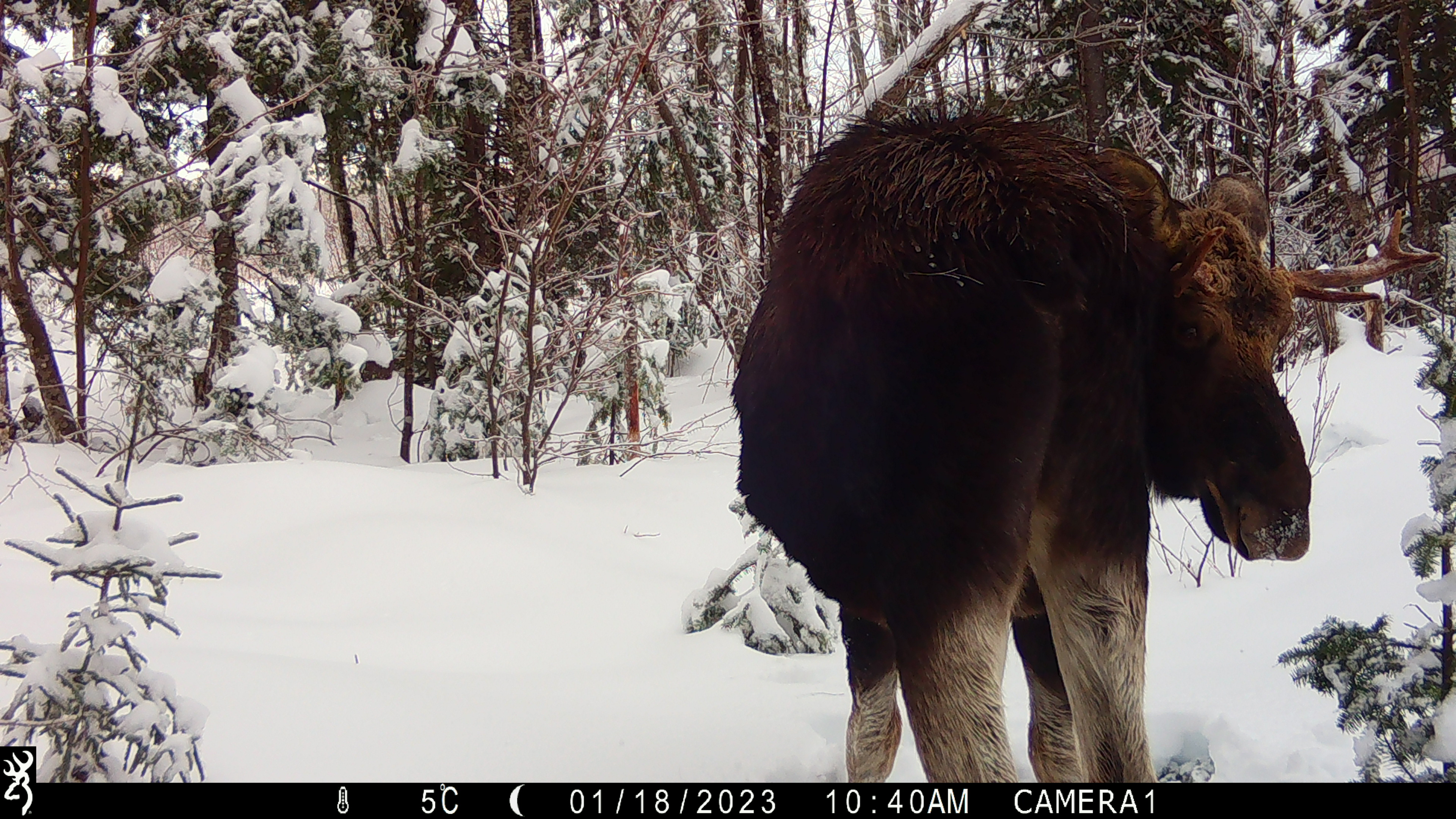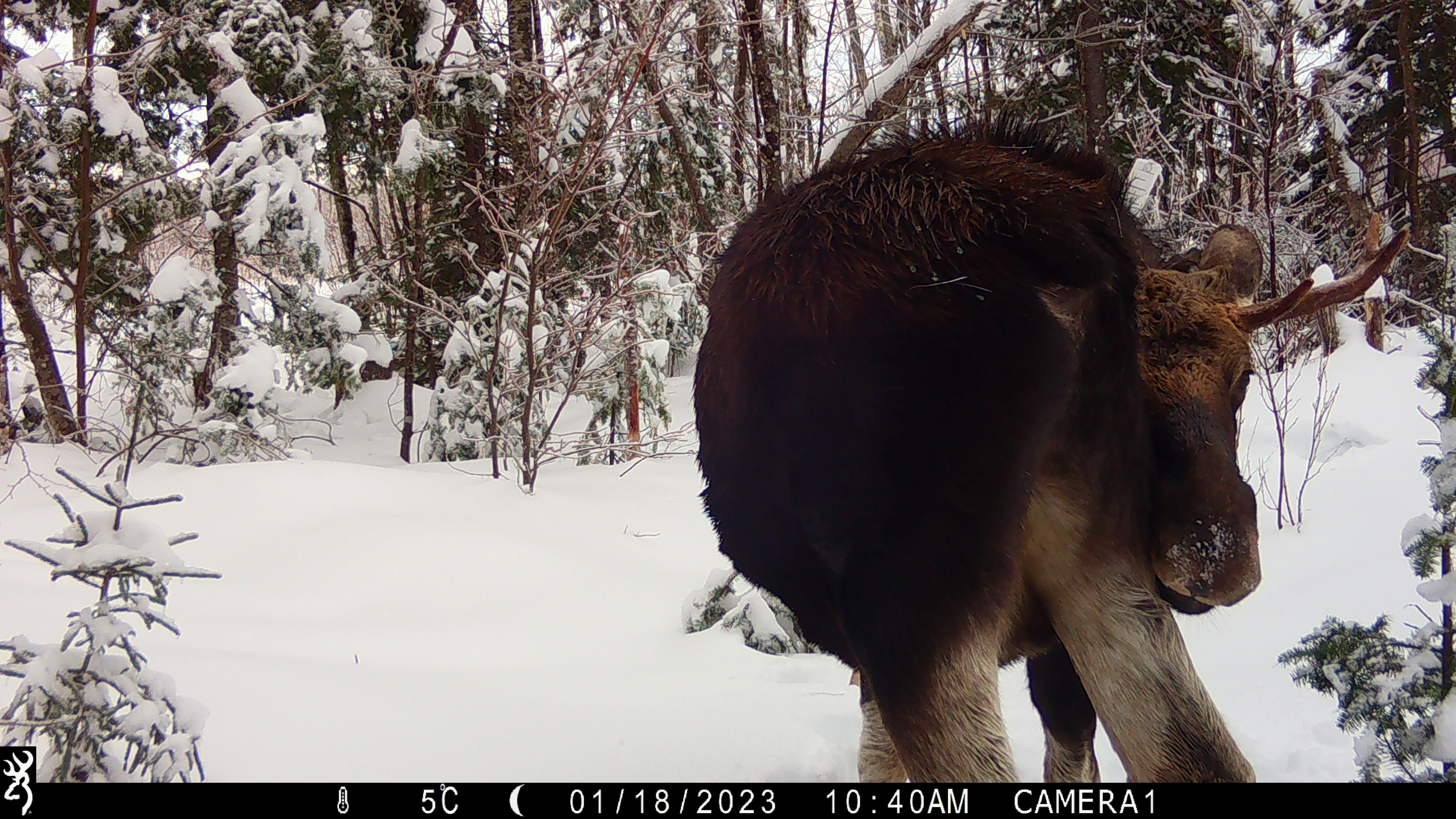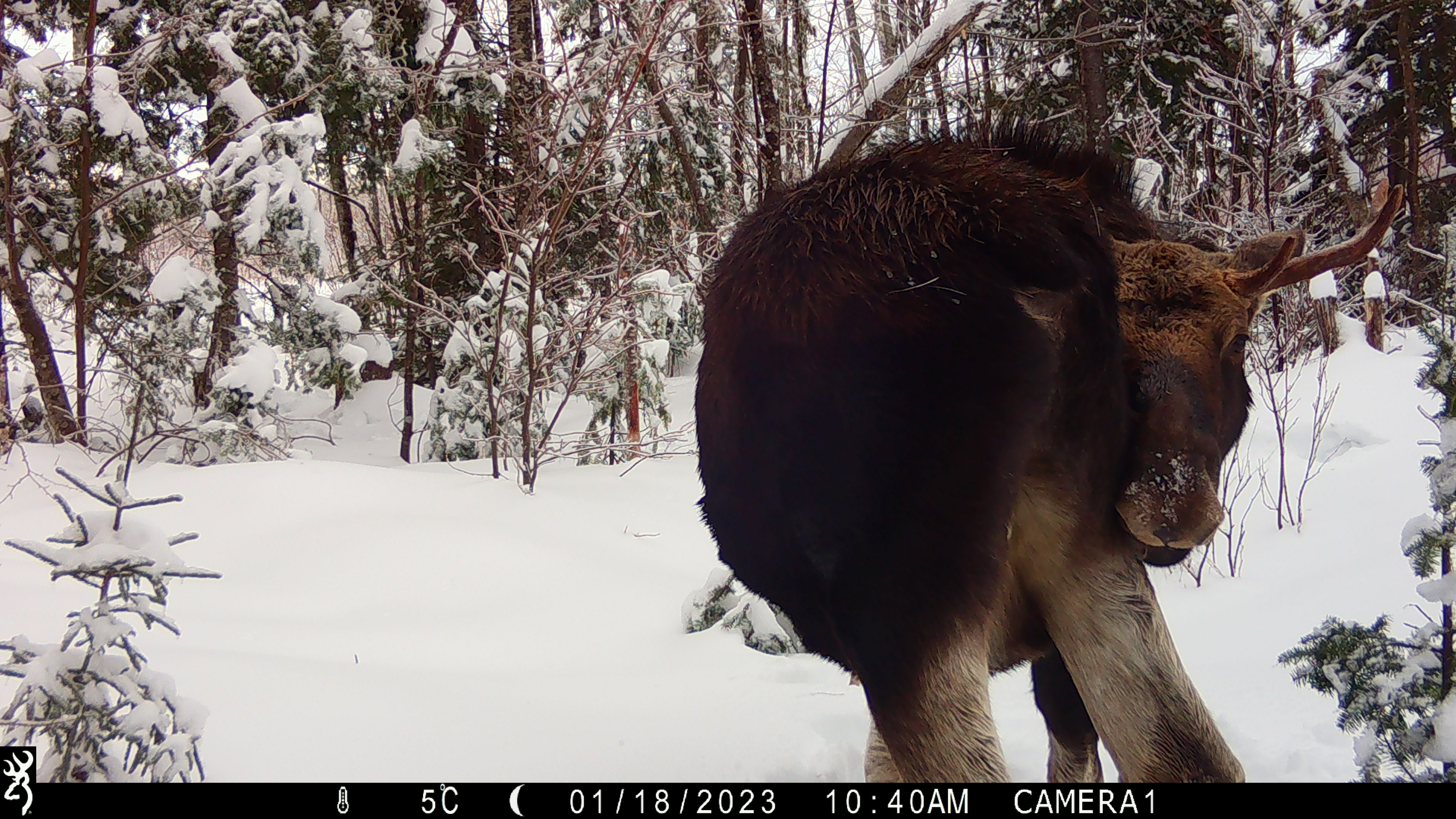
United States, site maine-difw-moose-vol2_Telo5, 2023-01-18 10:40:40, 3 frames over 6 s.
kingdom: Animalia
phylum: Chordata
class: Mammalia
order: Artiodactyla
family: Cervidae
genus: Alces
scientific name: Alces alces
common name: moose